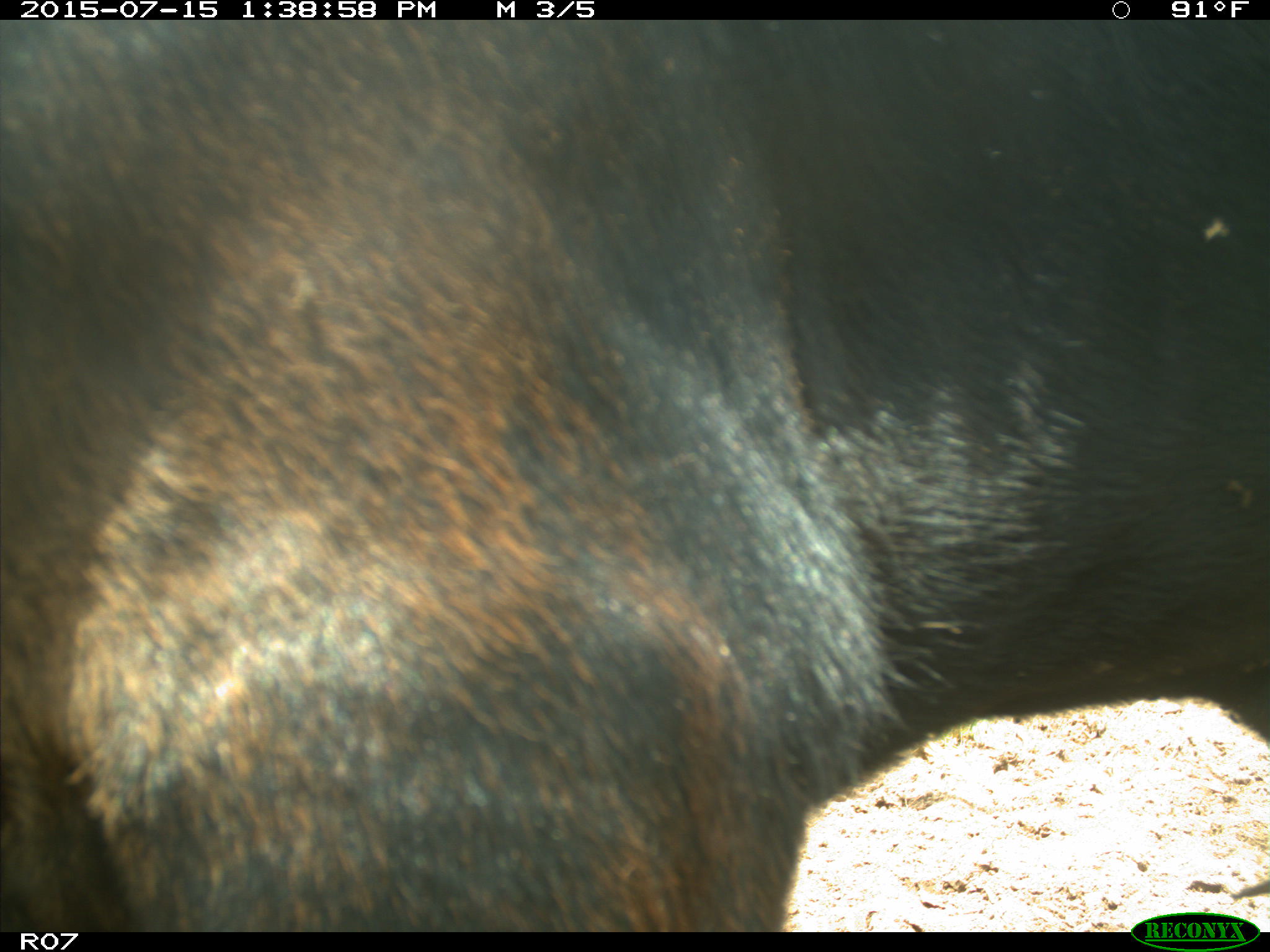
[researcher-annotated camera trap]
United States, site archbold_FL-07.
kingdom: Animalia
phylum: Chordata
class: Mammalia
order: Artiodactyla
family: Bovidae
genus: Bos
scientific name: Bos taurus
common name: domestic cow